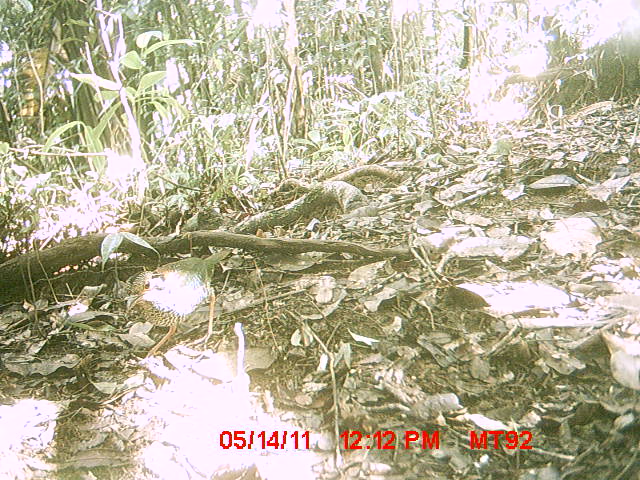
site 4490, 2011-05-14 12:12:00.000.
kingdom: Animalia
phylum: Chordata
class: Aves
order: Coraciiformes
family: Brachypteraciidae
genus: Brachypteracias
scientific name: Brachypteracias squamiger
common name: scaly ground roller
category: geobiastes squamiger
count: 1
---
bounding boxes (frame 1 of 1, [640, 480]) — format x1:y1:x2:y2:
geobiastes squamiger: 123:246:233:357